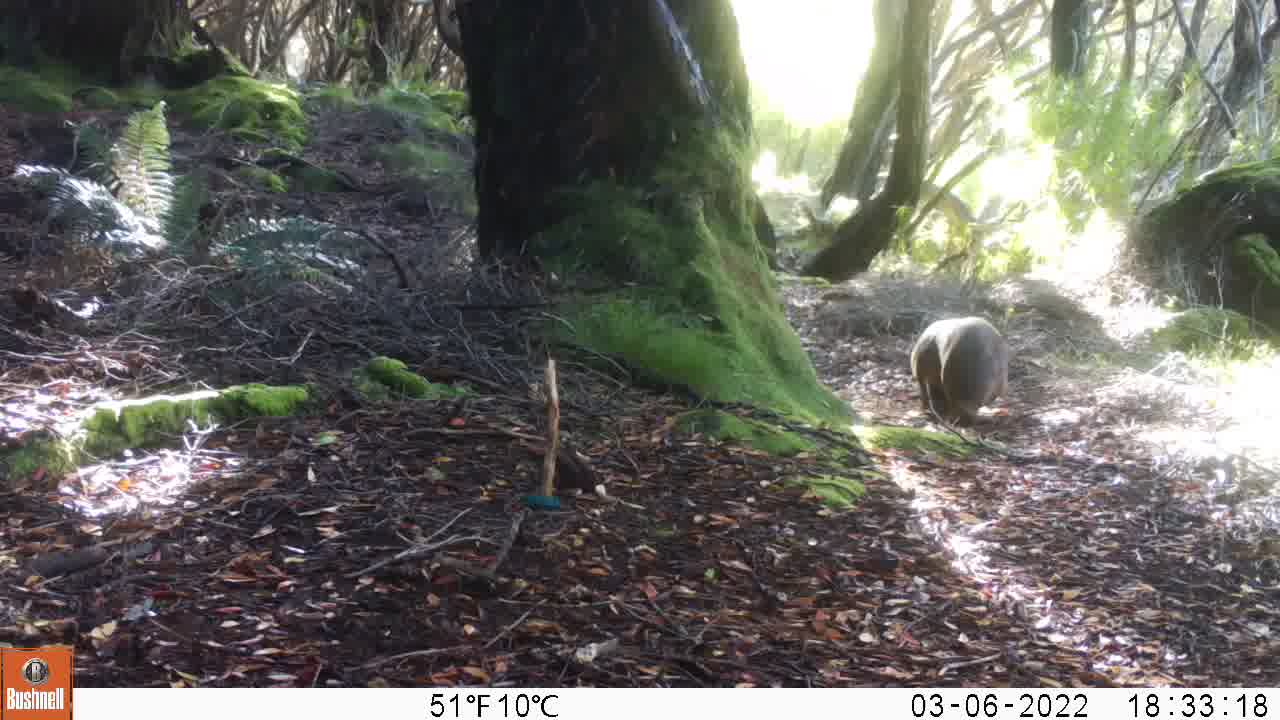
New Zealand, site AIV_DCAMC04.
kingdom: Animalia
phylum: Chordata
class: Mammalia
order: Carnivora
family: Otariidae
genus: Phocarctos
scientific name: Phocarctos hookeri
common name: new zealand sea lion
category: sealion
Sealion (new zealand sea lion) (Phocarctos hookeri).